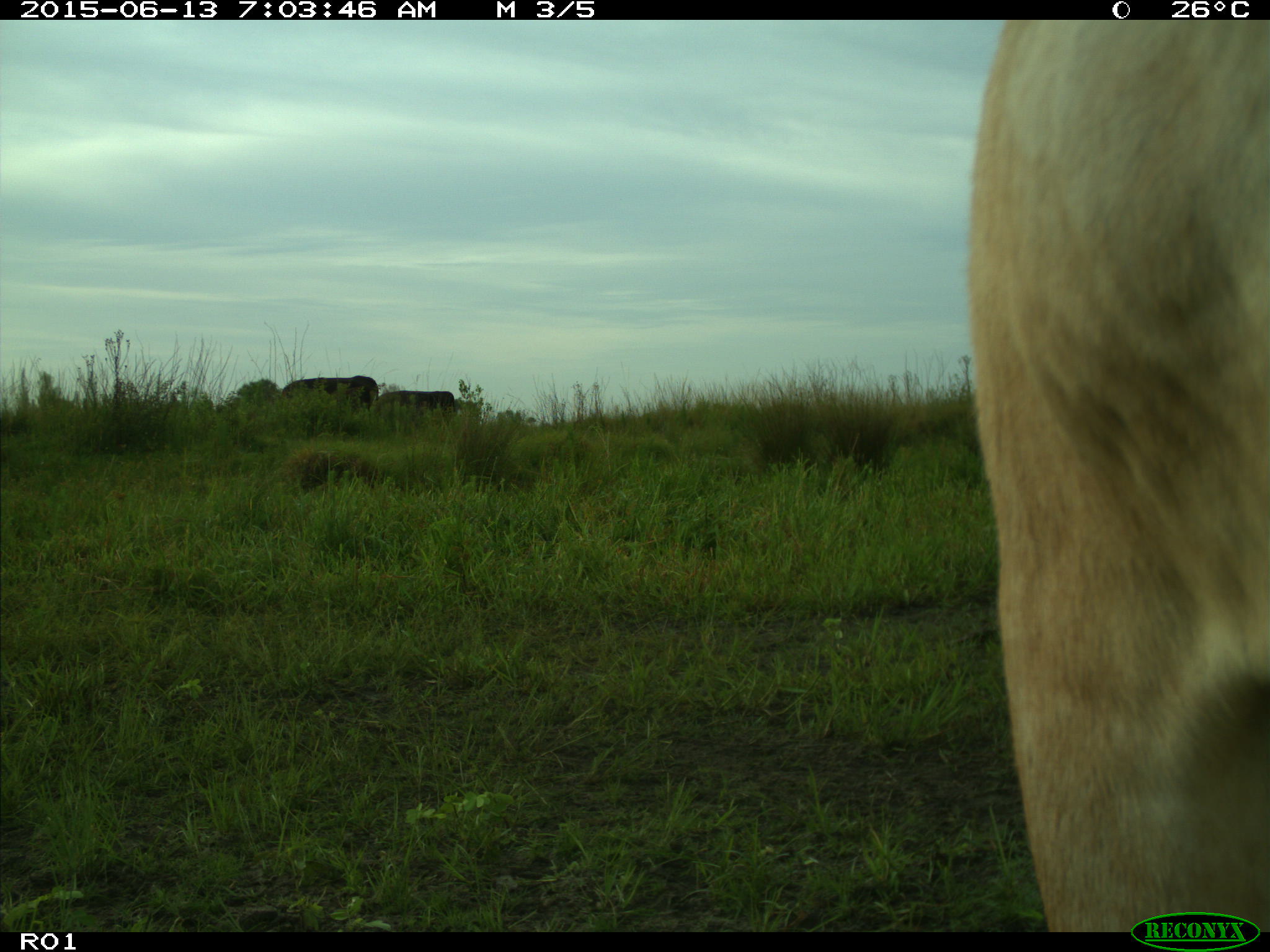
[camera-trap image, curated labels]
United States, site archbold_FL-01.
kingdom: Animalia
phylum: Chordata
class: Mammalia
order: Artiodactyla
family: Bovidae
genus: Bos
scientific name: Bos taurus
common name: domestic cow